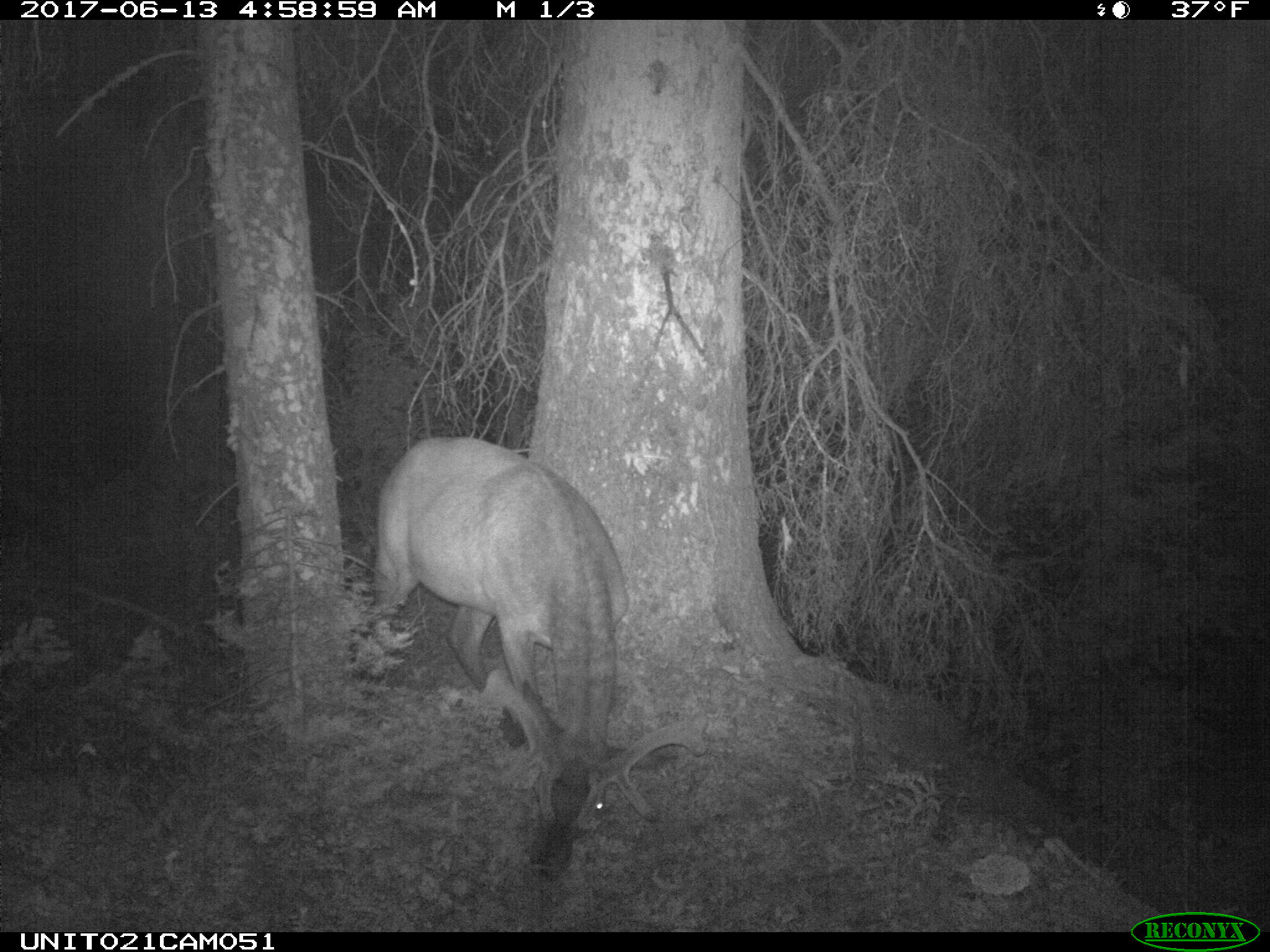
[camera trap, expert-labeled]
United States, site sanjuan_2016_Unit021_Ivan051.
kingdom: Animalia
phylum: Chordata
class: Mammalia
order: Artiodactyla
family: Cervidae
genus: Cervus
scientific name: Cervus elaphus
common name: red deer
Cervus elaphus (red deer).